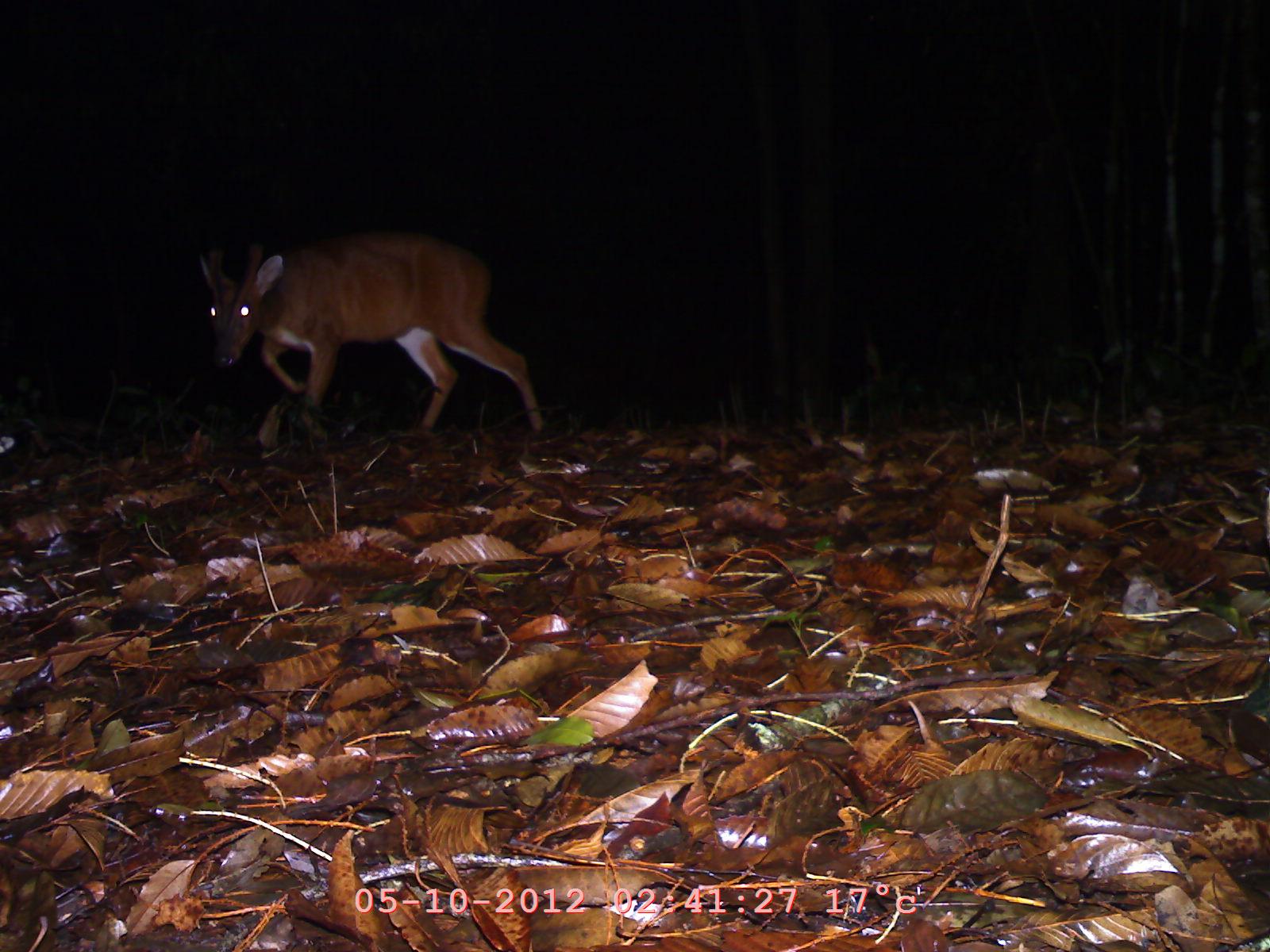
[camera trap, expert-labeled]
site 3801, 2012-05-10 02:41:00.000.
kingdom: Animalia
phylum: Chordata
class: Mammalia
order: Artiodactyla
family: Cervidae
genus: Muntiacus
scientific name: Muntiacus muntjak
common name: southern red muntjac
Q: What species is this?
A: Muntiacus muntjak (southern red muntjac).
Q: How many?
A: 1.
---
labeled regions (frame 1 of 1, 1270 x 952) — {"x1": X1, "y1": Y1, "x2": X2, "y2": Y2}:
muntiacus muntjak: {"x1": 195, "y1": 223, "x2": 547, "y2": 433}